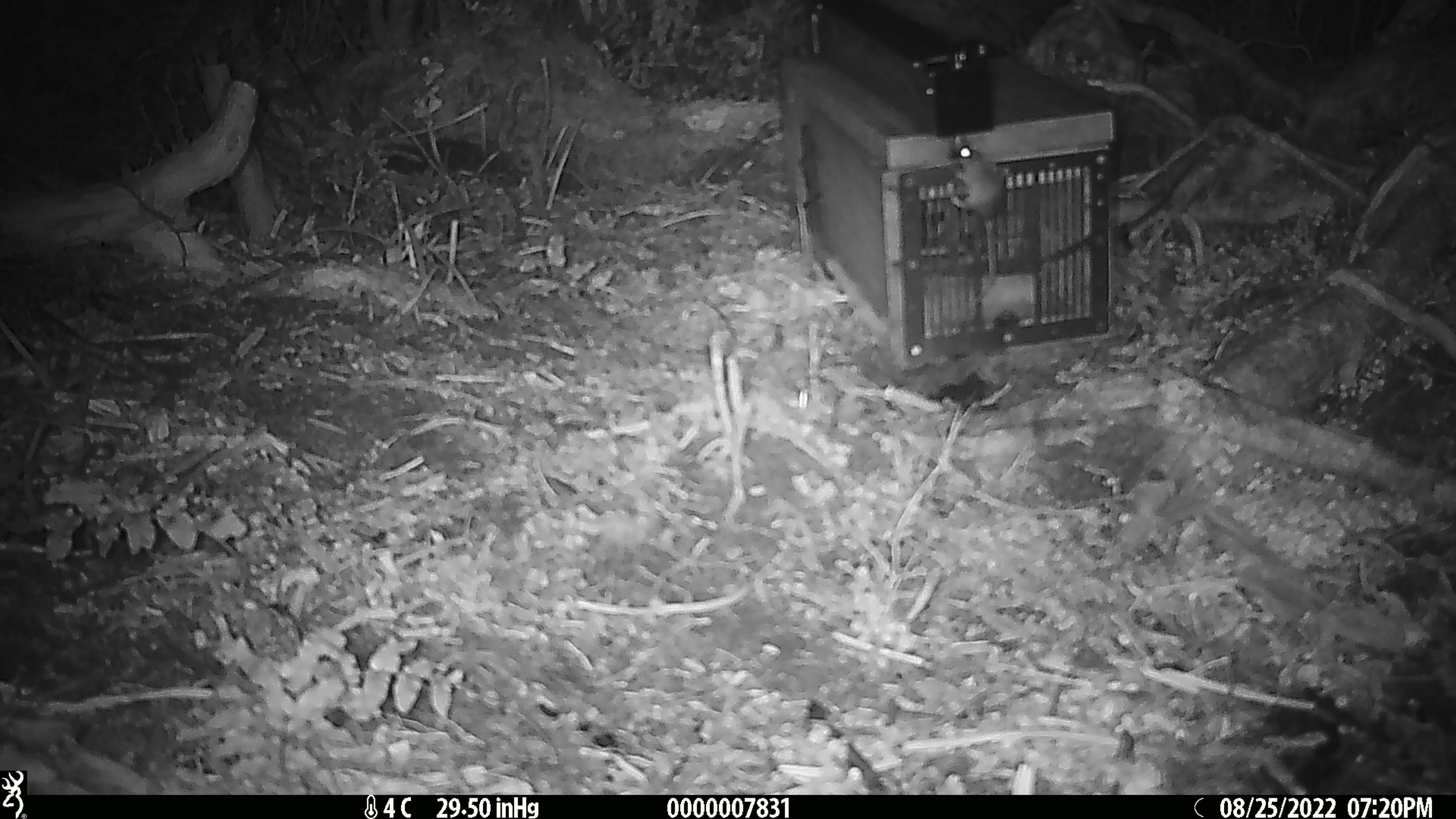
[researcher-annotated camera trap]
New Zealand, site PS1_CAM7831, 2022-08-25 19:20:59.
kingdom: Animalia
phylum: Chordata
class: Mammalia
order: Rodentia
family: Muridae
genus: Mus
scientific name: Mus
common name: mouse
Mouse (Mus).